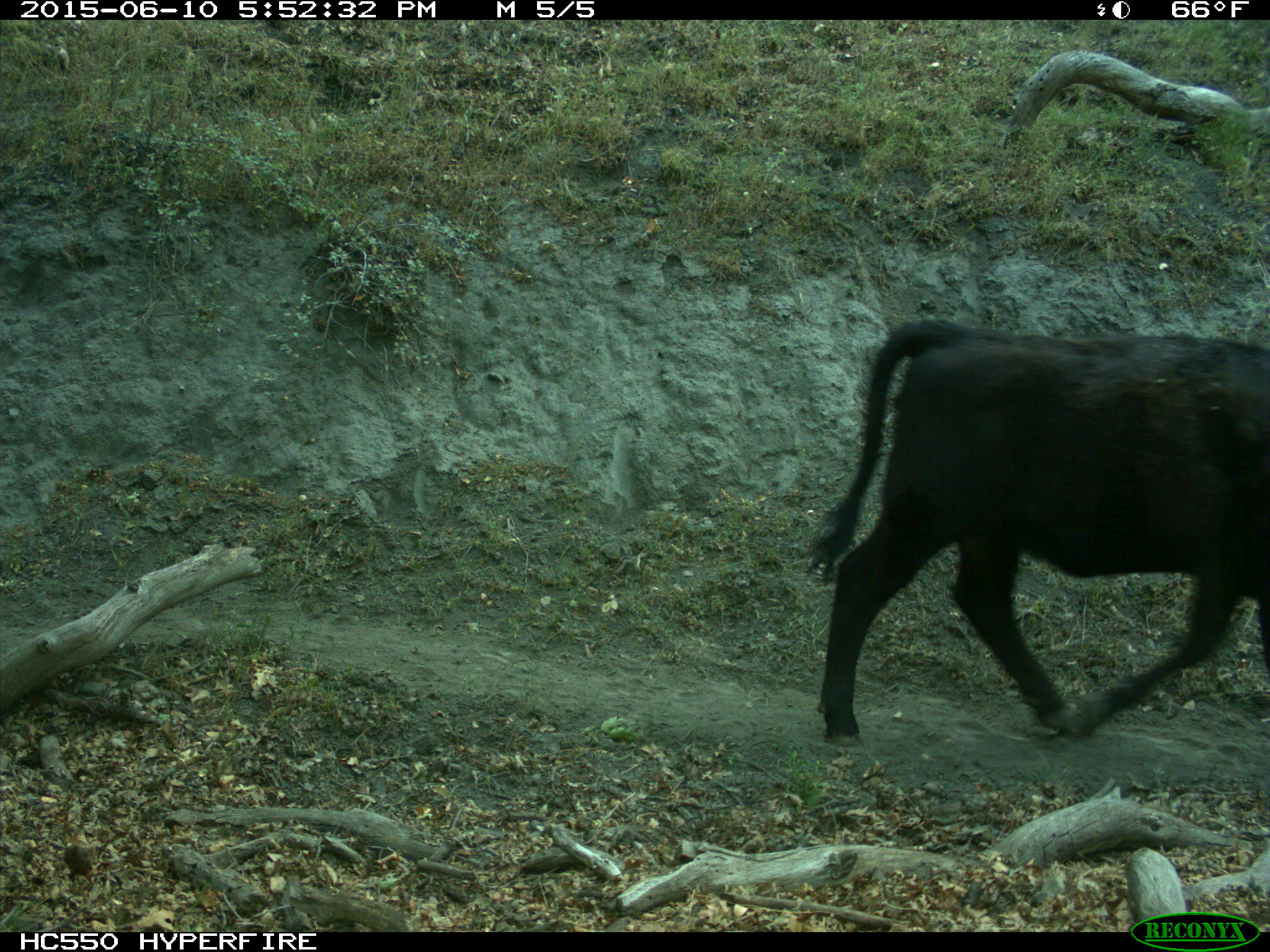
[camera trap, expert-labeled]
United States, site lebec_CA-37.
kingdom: Animalia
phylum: Chordata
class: Mammalia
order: Artiodactyla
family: Bovidae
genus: Bos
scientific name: Bos taurus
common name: domestic cow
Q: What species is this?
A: Bos taurus (domestic cow).